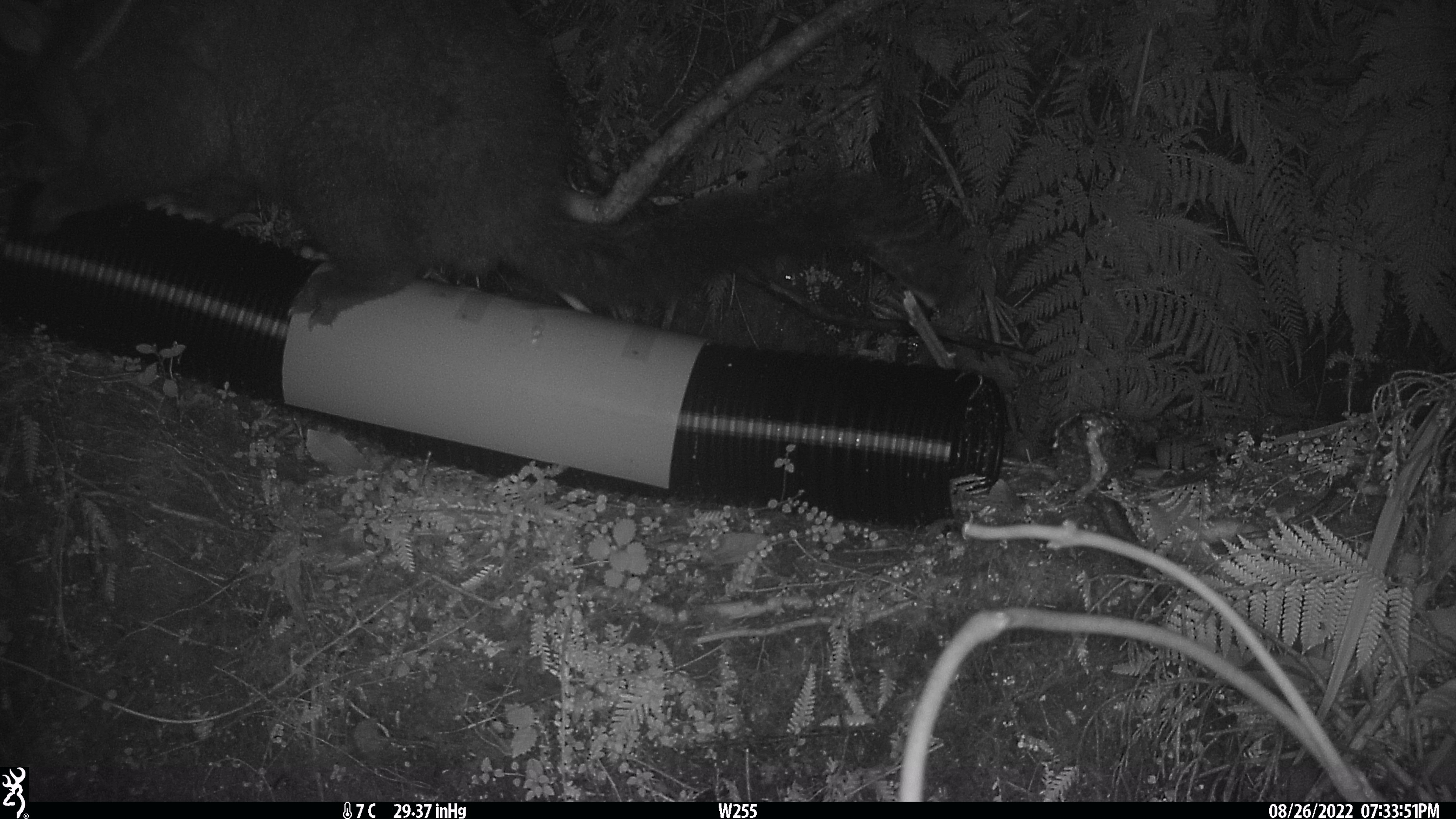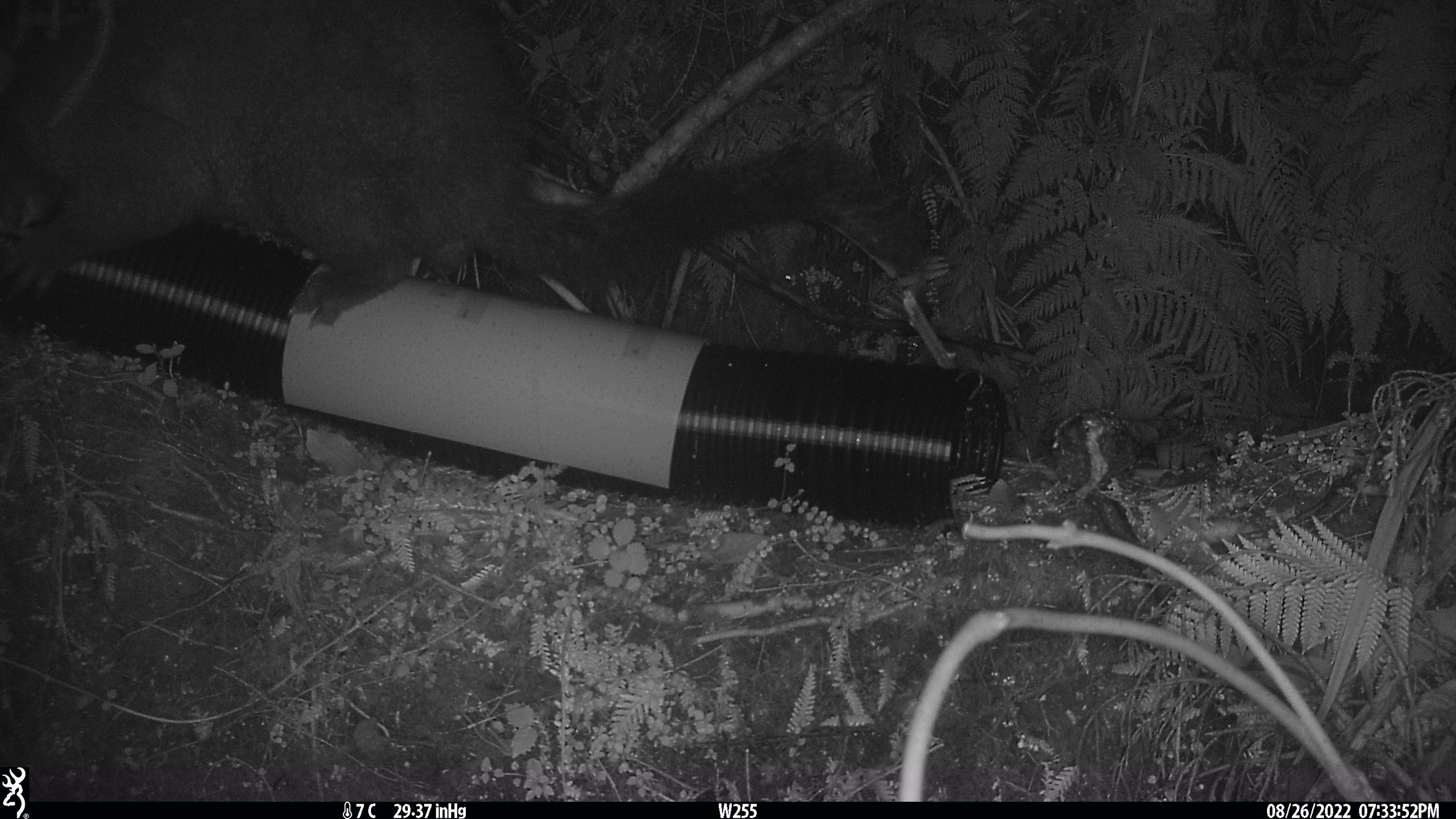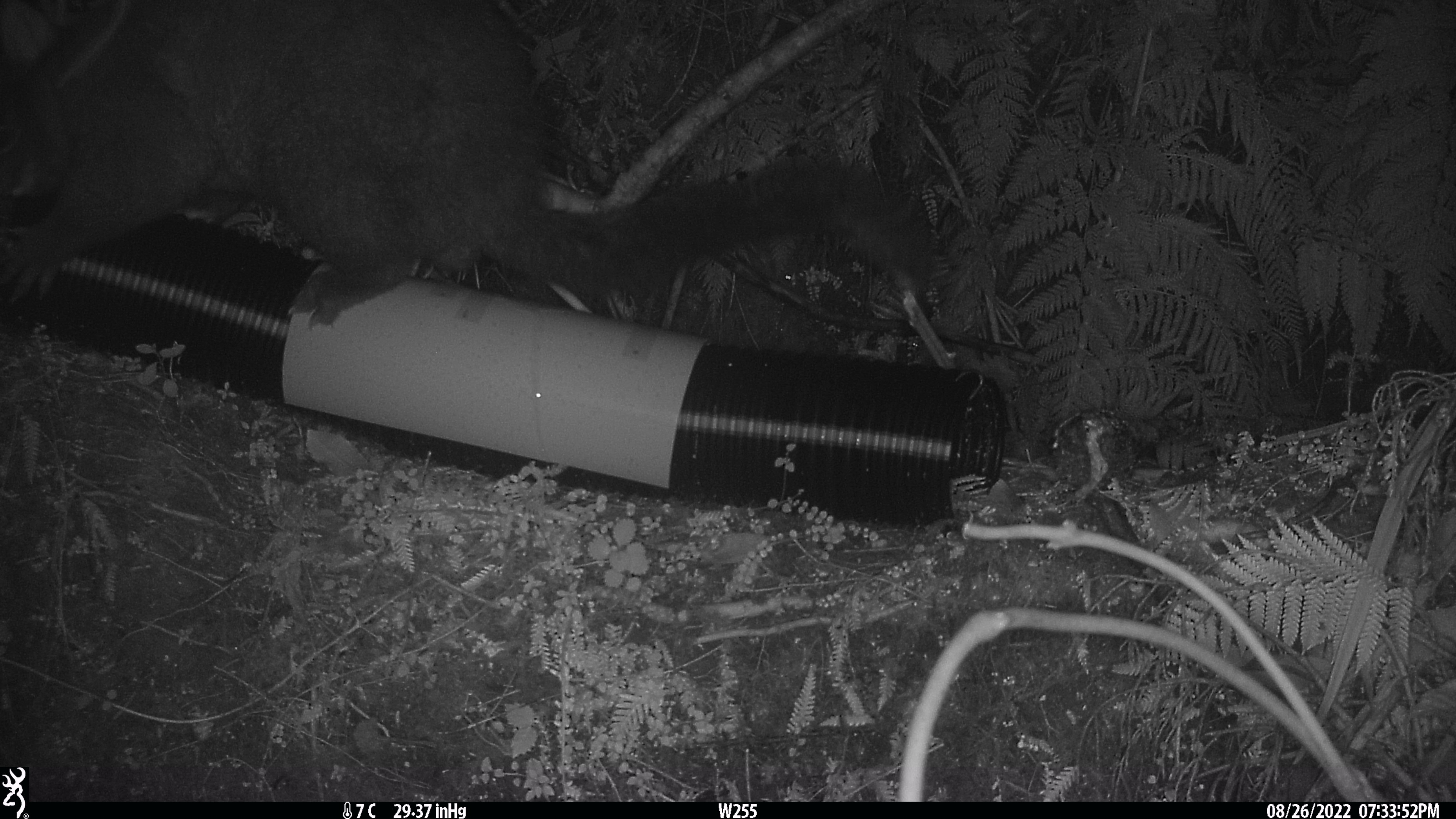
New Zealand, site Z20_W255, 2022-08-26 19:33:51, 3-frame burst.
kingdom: Animalia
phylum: Chordata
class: Mammalia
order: Diprotodontia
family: Phalangeridae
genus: Trichosurus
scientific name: Trichosurus vulpecula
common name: common brushtail possum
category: possum